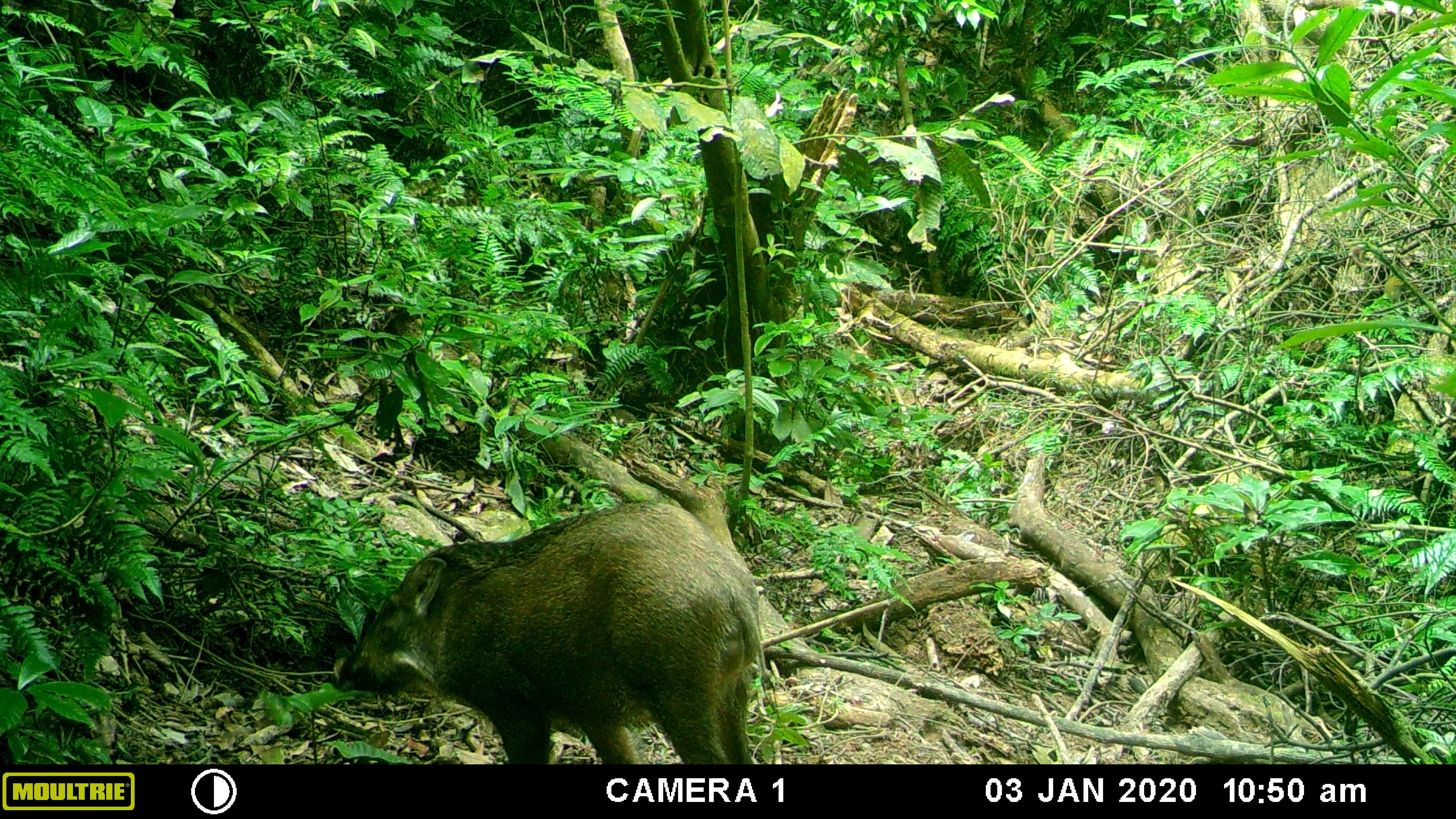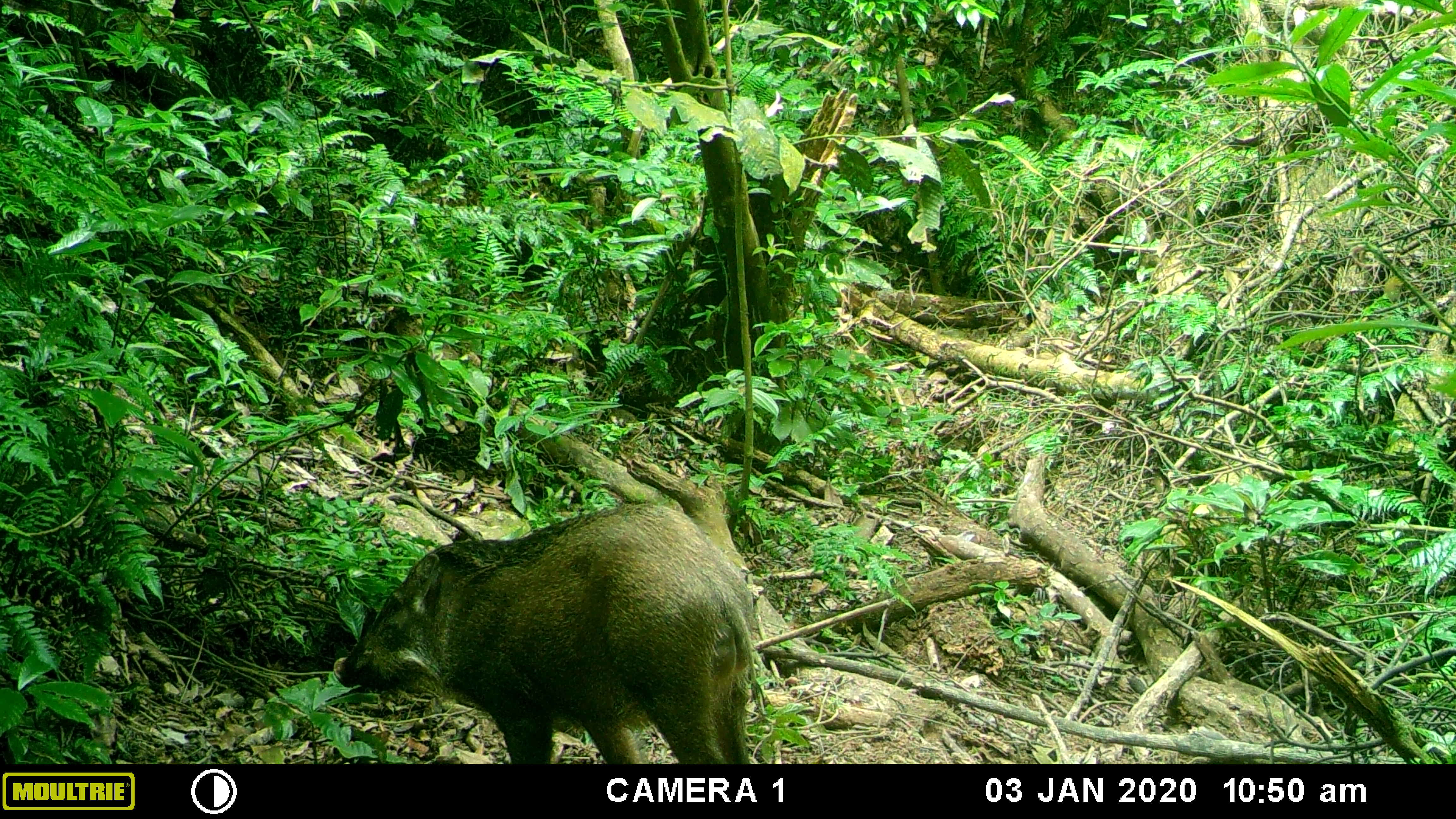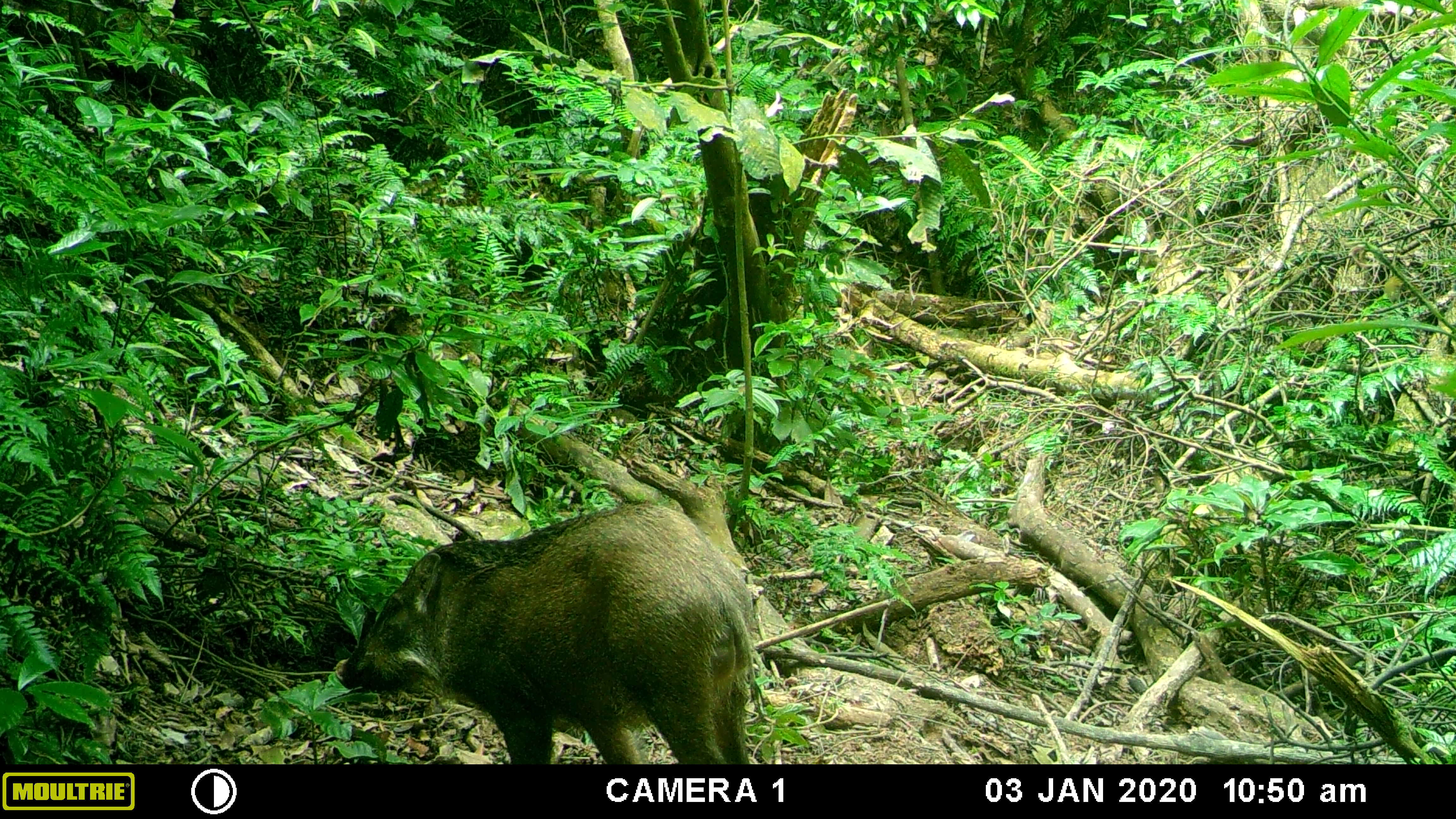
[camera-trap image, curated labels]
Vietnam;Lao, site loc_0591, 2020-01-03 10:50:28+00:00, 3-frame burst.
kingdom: Animalia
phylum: Chordata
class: Mammalia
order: Artiodactyla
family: Suidae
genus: Sus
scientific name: Sus scrofa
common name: eurasian wild pig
Eurasian wild pig (Sus scrofa). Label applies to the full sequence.